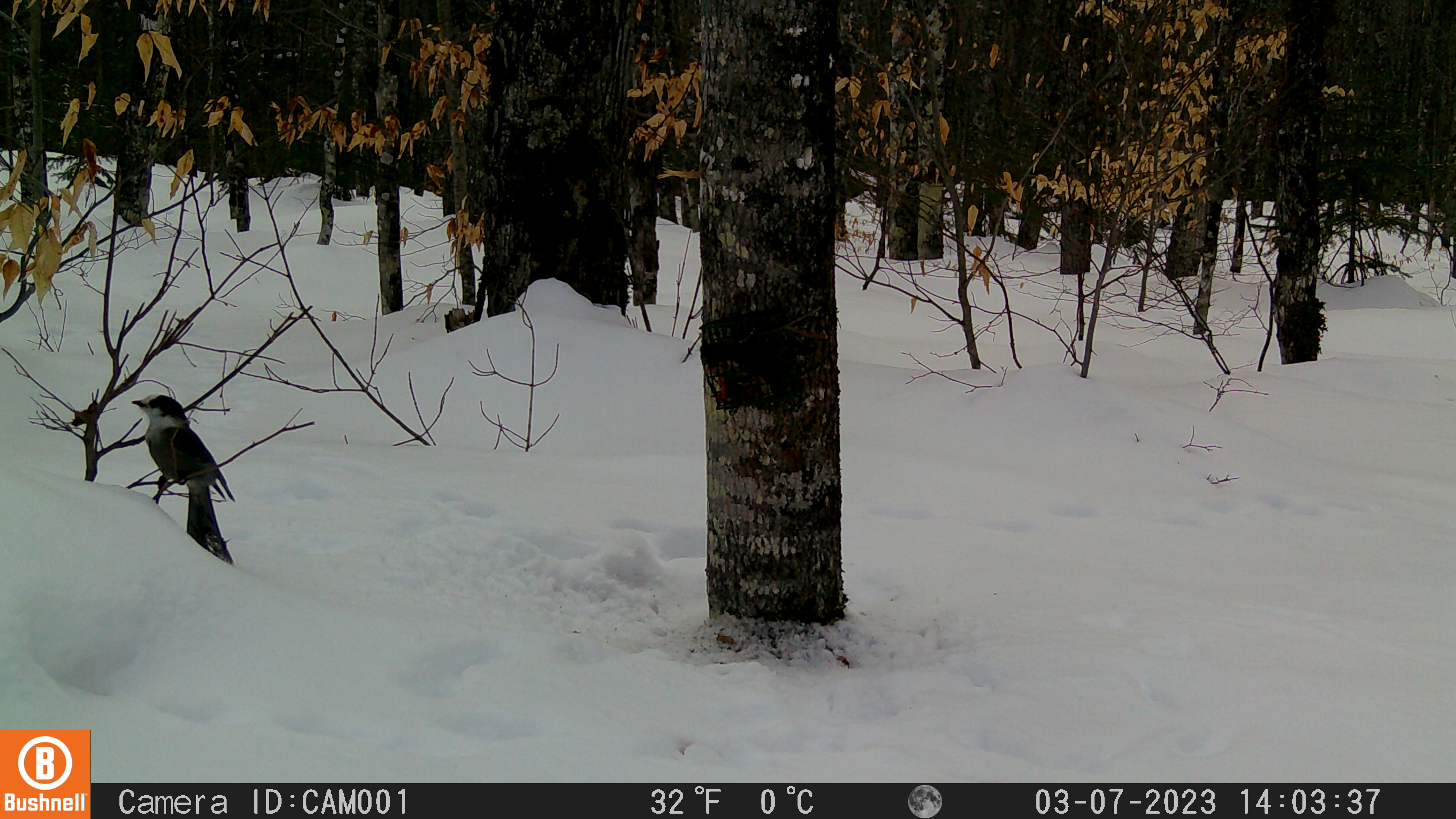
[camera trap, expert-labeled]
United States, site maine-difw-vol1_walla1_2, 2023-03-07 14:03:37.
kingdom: Animalia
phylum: Chordata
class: Aves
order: Passeriformes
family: Corvidae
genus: Perisoreus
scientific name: Perisoreus canadensis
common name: canada jay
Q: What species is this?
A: Canada jay (Perisoreus canadensis).